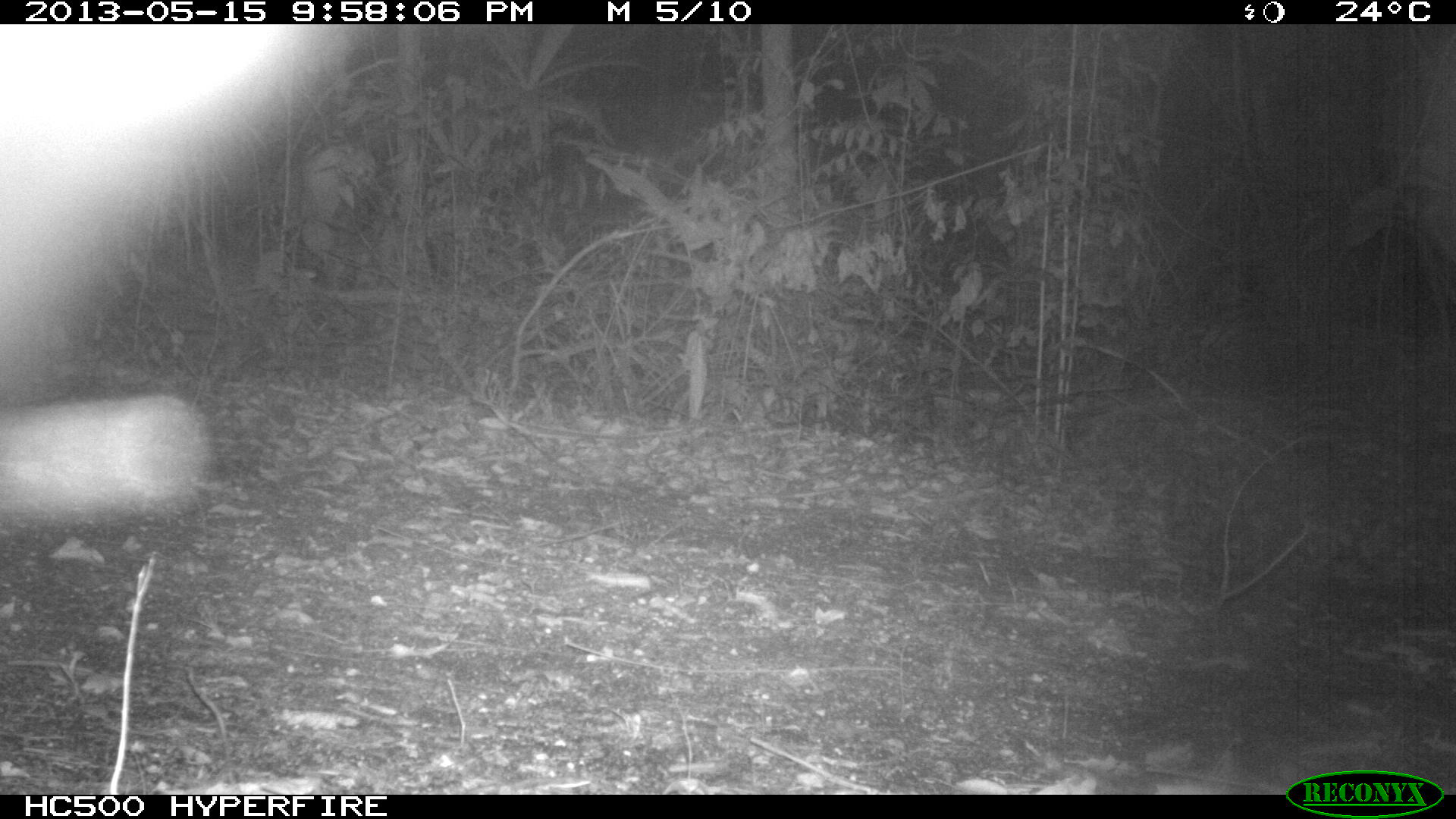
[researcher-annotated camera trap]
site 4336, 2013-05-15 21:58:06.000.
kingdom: Animalia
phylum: Chordata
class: Mammalia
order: Didelphimorphia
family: Didelphidae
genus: Didelphis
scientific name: Didelphis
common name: american opossums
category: didelphis sp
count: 1